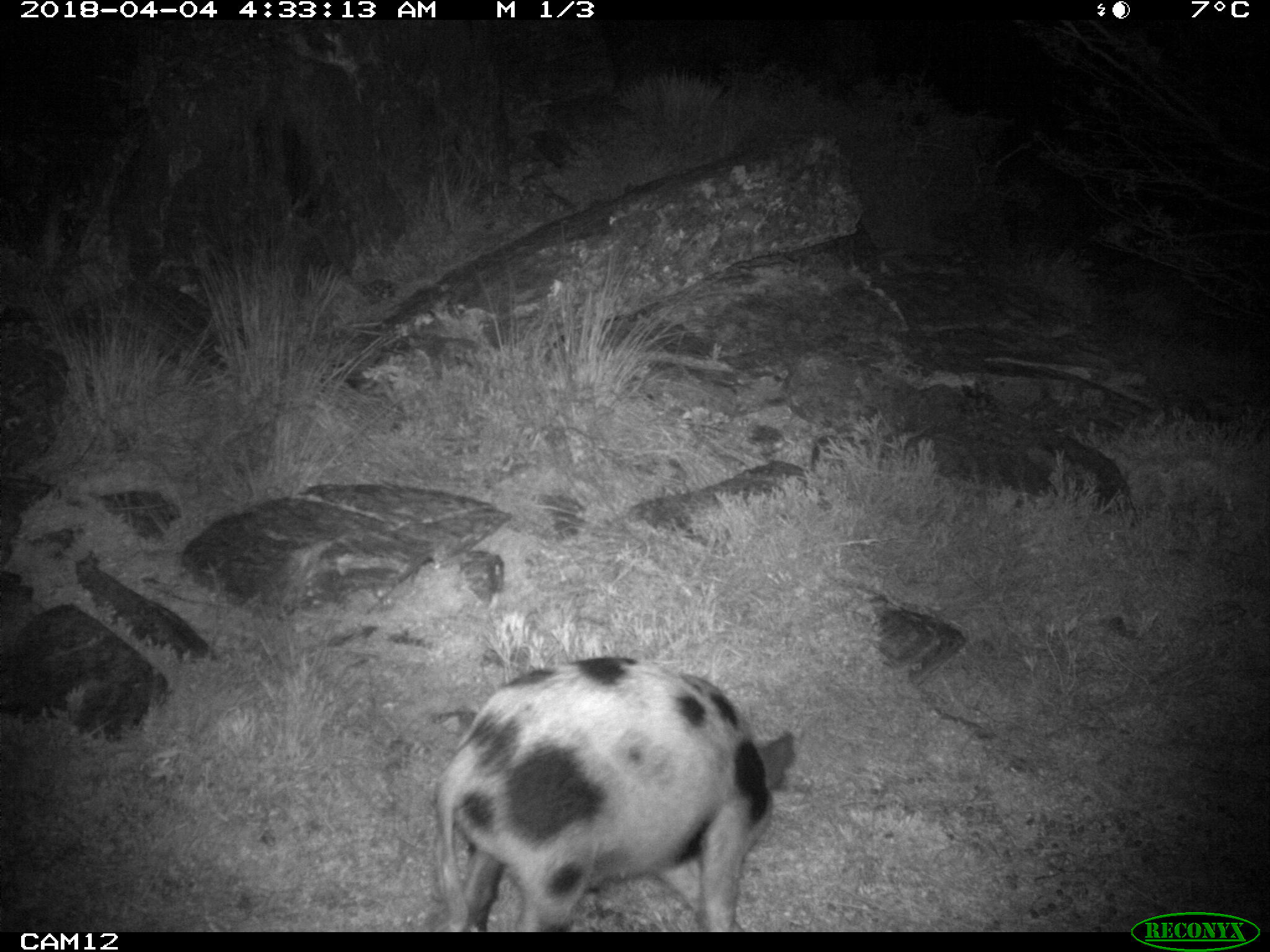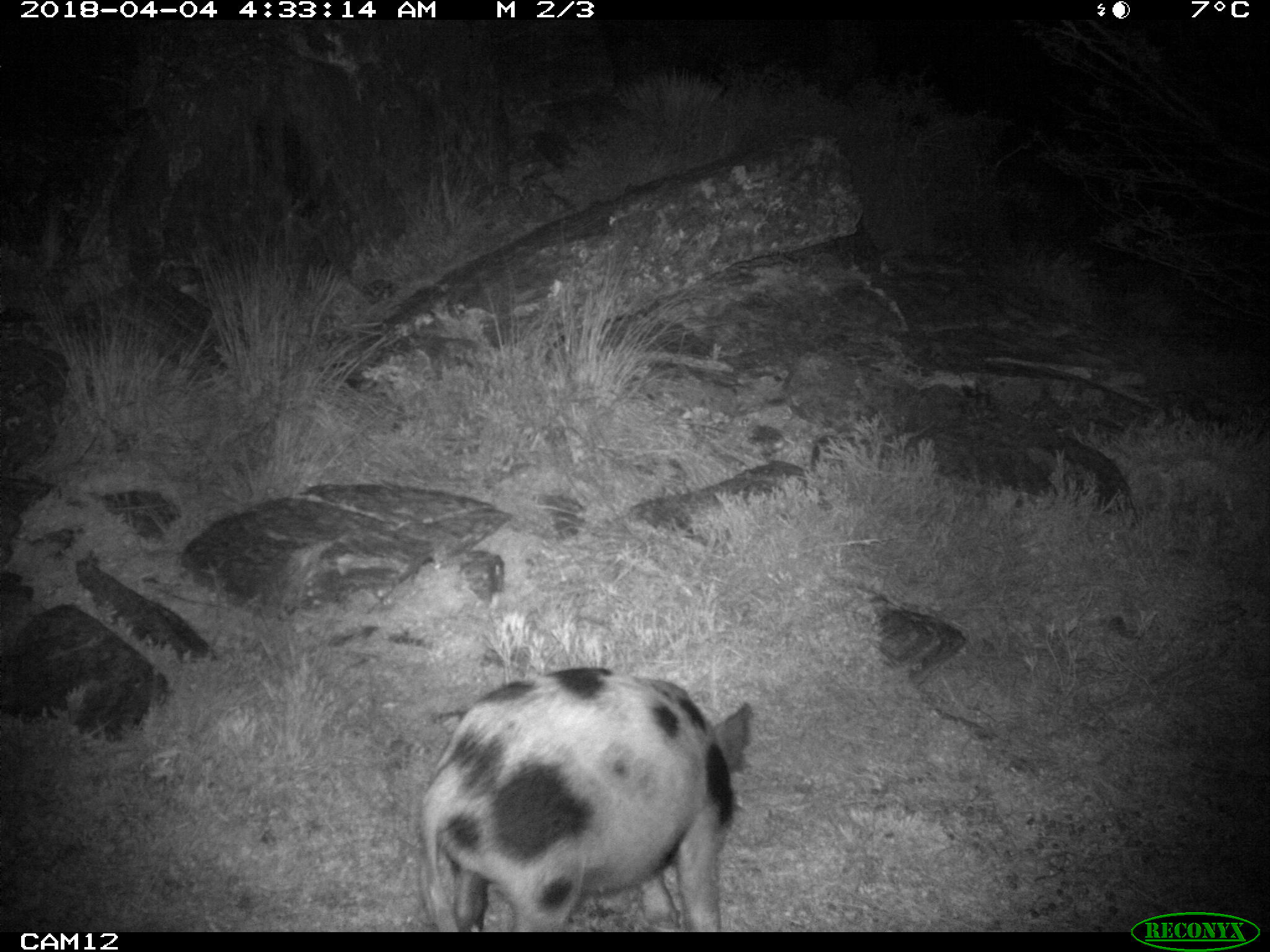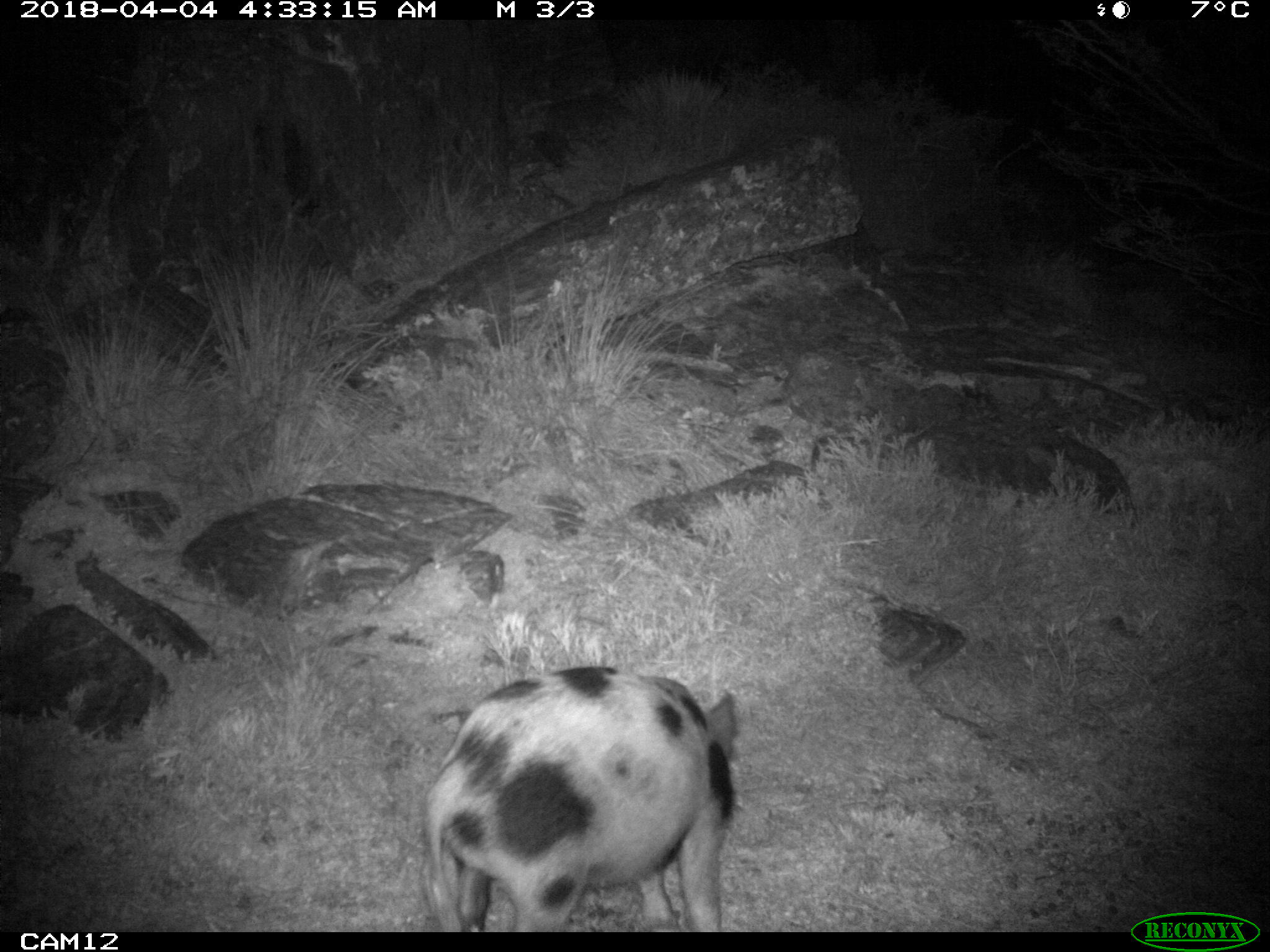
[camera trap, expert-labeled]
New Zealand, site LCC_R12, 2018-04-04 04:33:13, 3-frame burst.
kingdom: Animalia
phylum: Chordata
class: Mammalia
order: Artiodactyla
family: Suidae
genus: Sus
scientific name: Sus scrofa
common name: pig